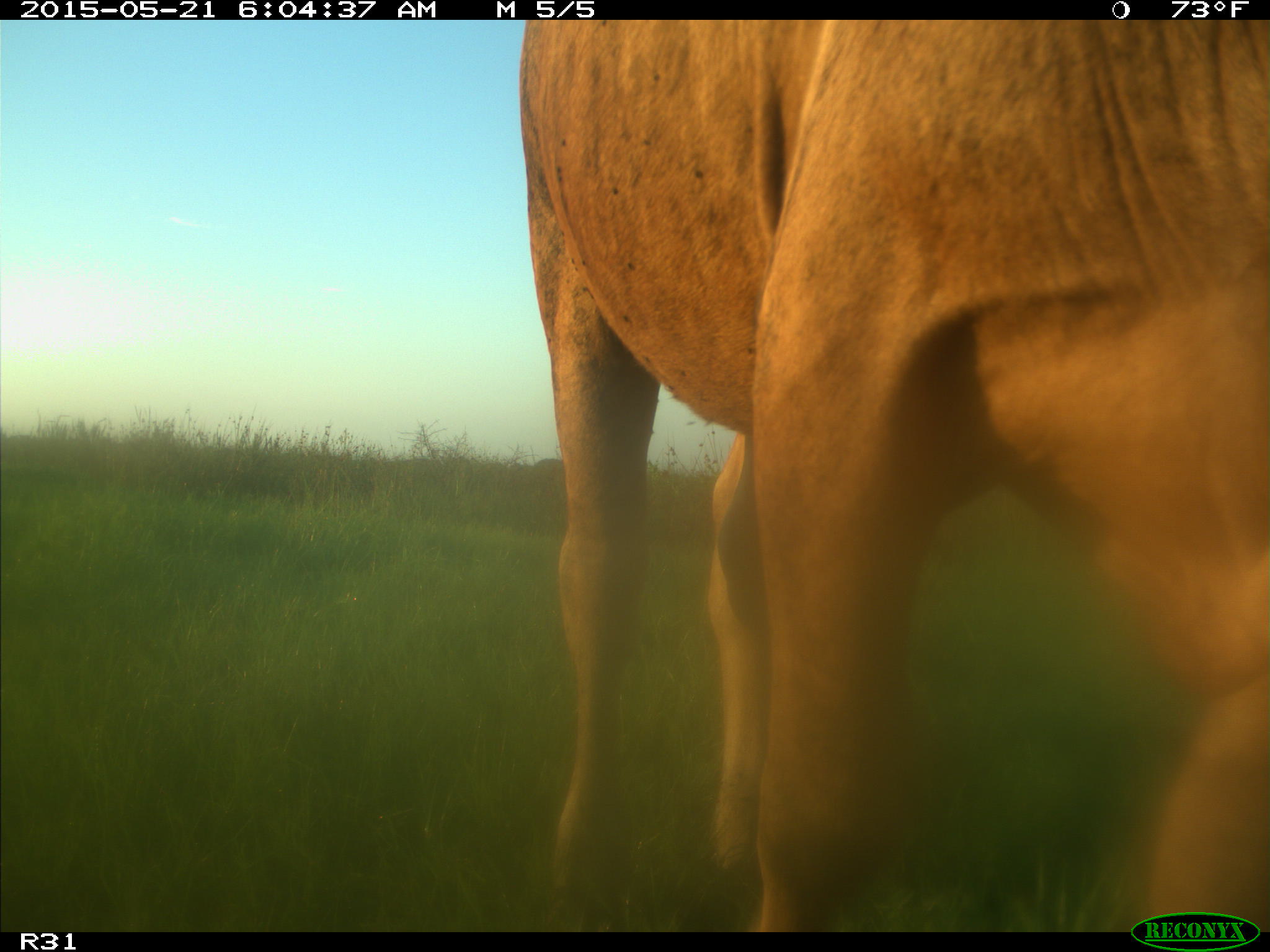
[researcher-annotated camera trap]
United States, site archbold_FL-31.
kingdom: Animalia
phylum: Chordata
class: Mammalia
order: Artiodactyla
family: Bovidae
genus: Bos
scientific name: Bos taurus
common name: domestic cow